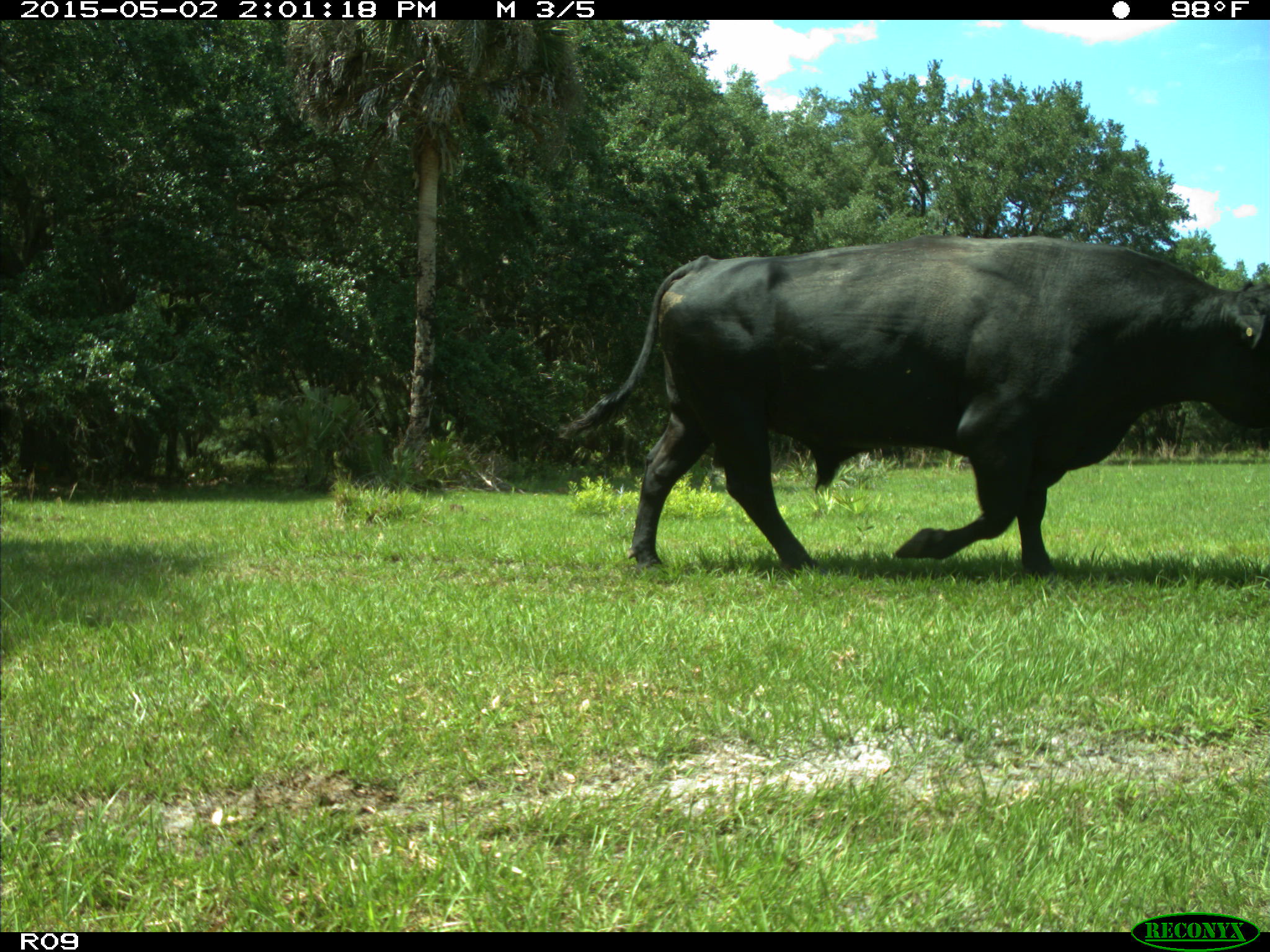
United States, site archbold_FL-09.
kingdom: Animalia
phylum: Chordata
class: Mammalia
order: Artiodactyla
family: Bovidae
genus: Bos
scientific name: Bos taurus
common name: domestic cow